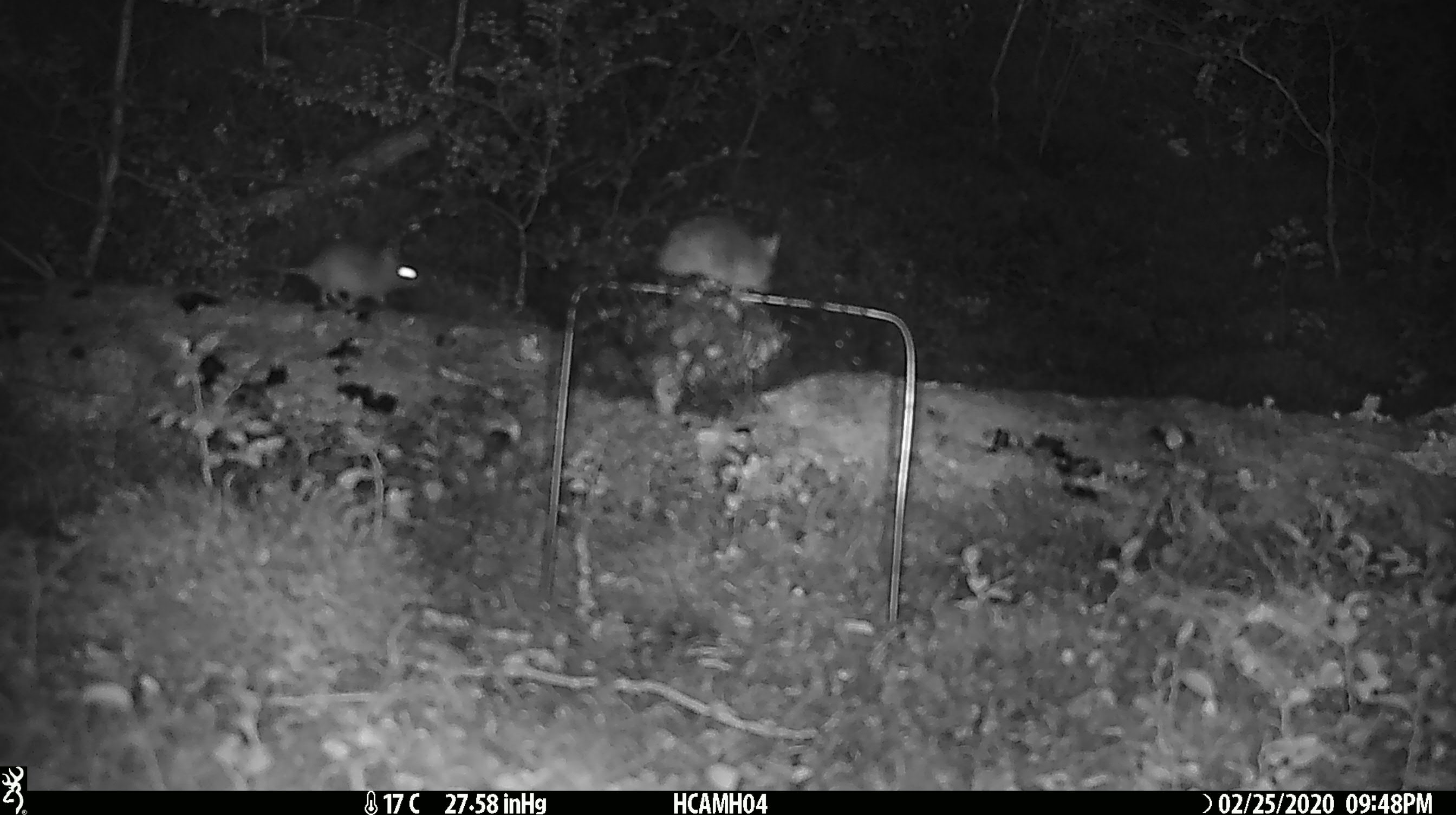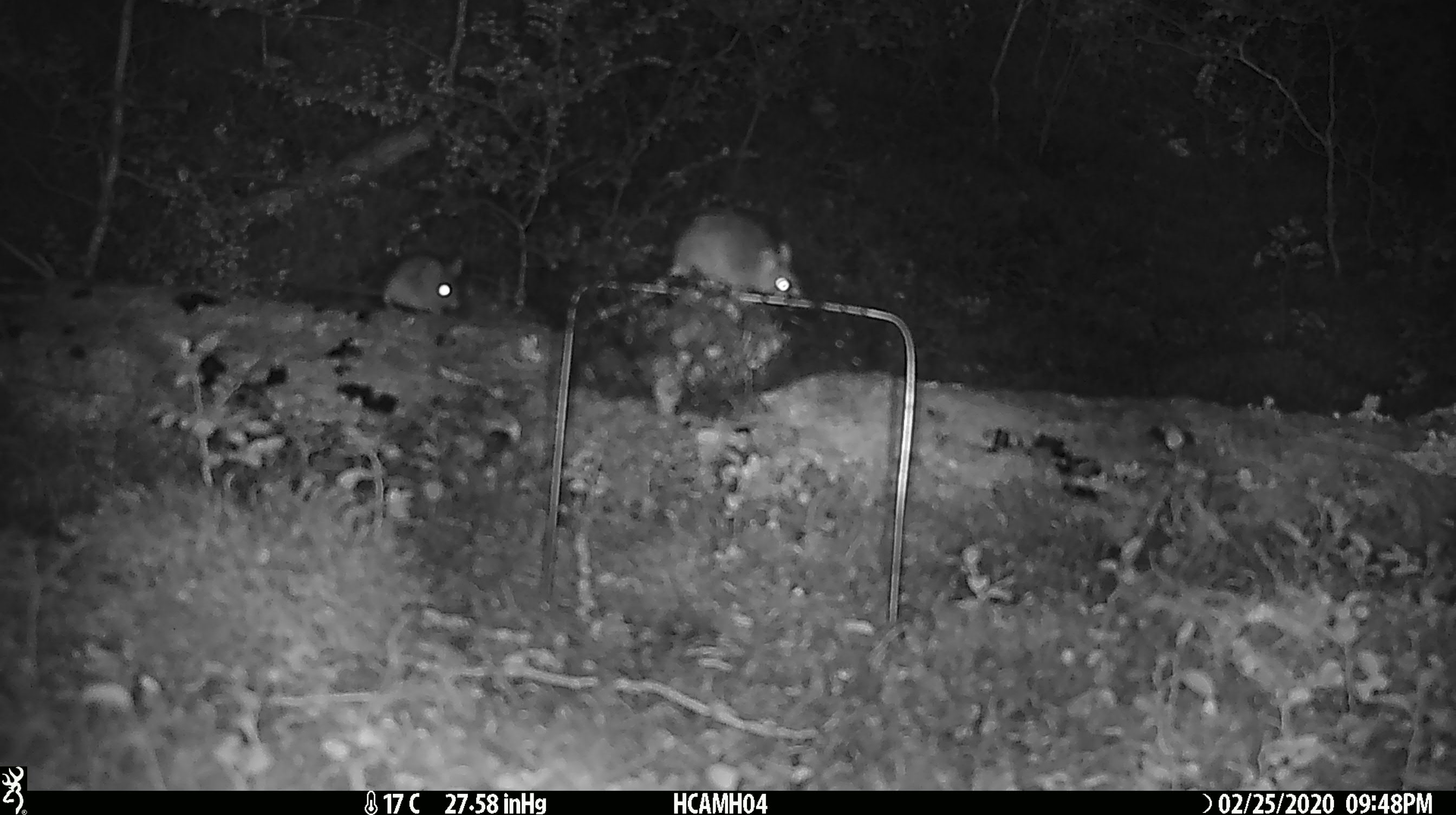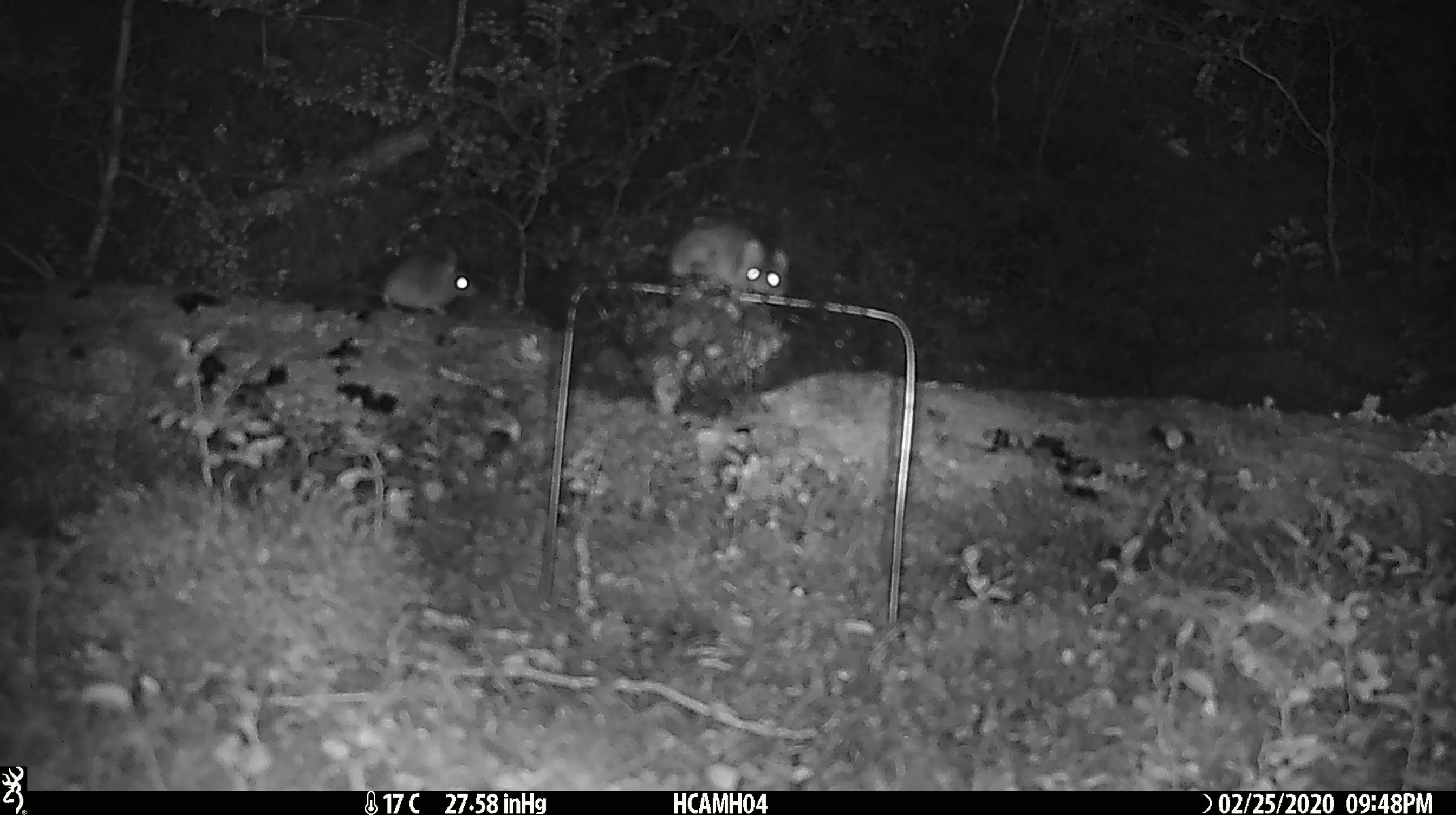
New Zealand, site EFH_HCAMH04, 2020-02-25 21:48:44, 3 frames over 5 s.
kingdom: Animalia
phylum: Chordata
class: Mammalia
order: Rodentia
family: Muridae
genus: Mus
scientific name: Mus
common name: mouse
Mouse (Mus).